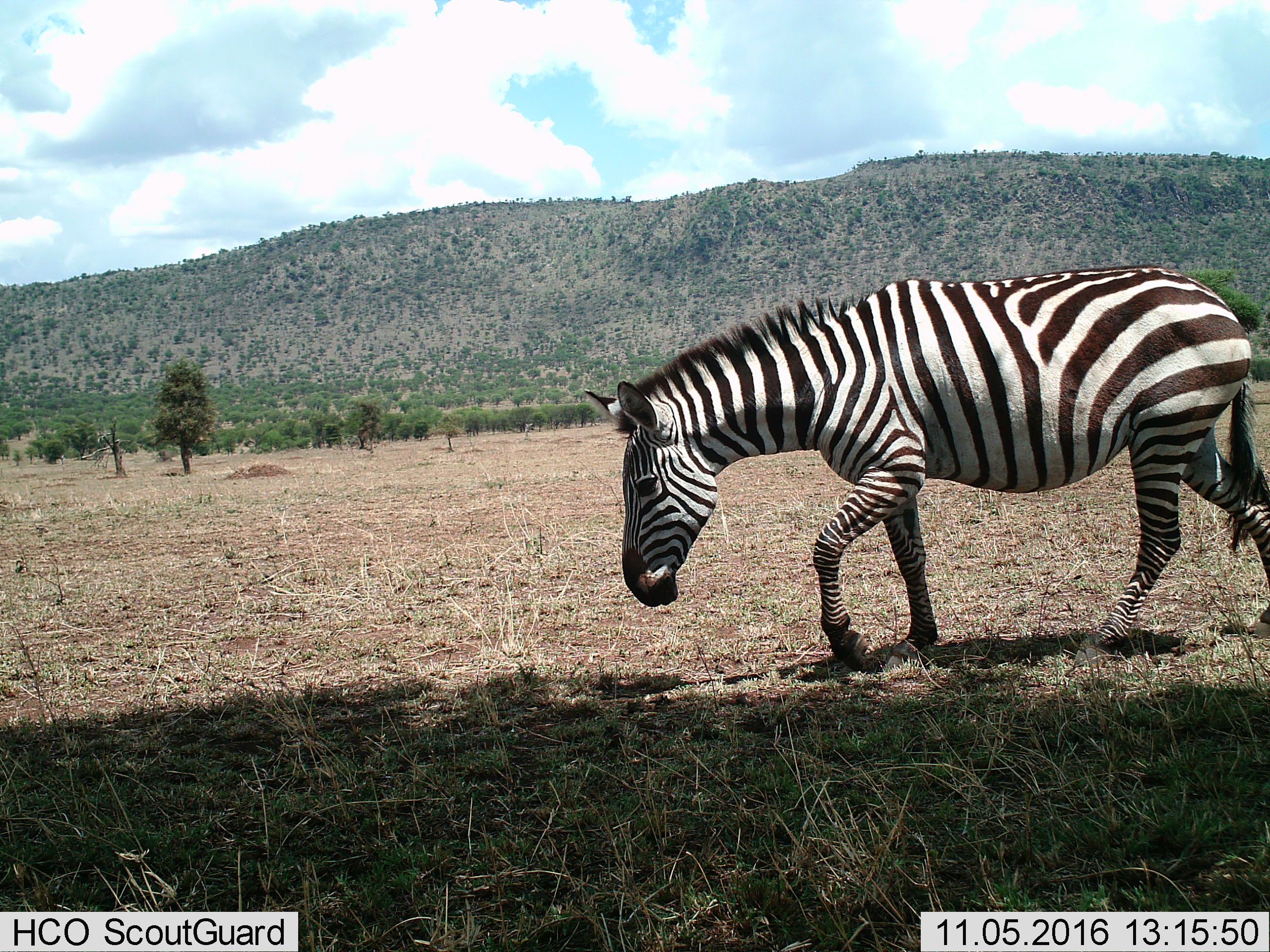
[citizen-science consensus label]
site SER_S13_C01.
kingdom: Animalia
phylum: Chordata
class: Mammalia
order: Perissodactyla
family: Equidae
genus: Equus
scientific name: Equus quagga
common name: plains zebra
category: zebraplains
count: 1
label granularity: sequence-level